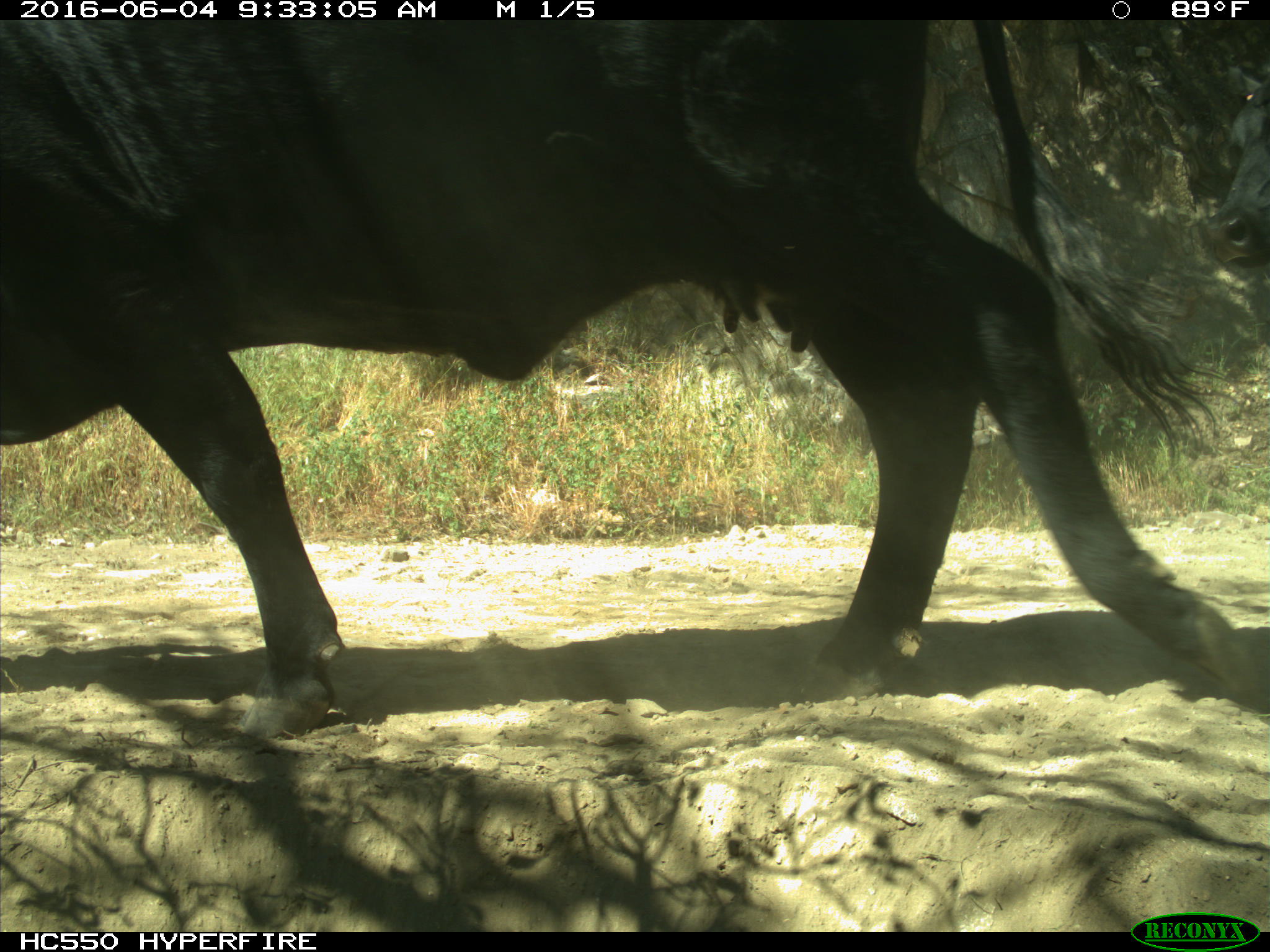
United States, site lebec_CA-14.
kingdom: Animalia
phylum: Chordata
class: Mammalia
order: Artiodactyla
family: Bovidae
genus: Bos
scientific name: Bos taurus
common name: domestic cow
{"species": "Bos taurus (domestic cow)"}